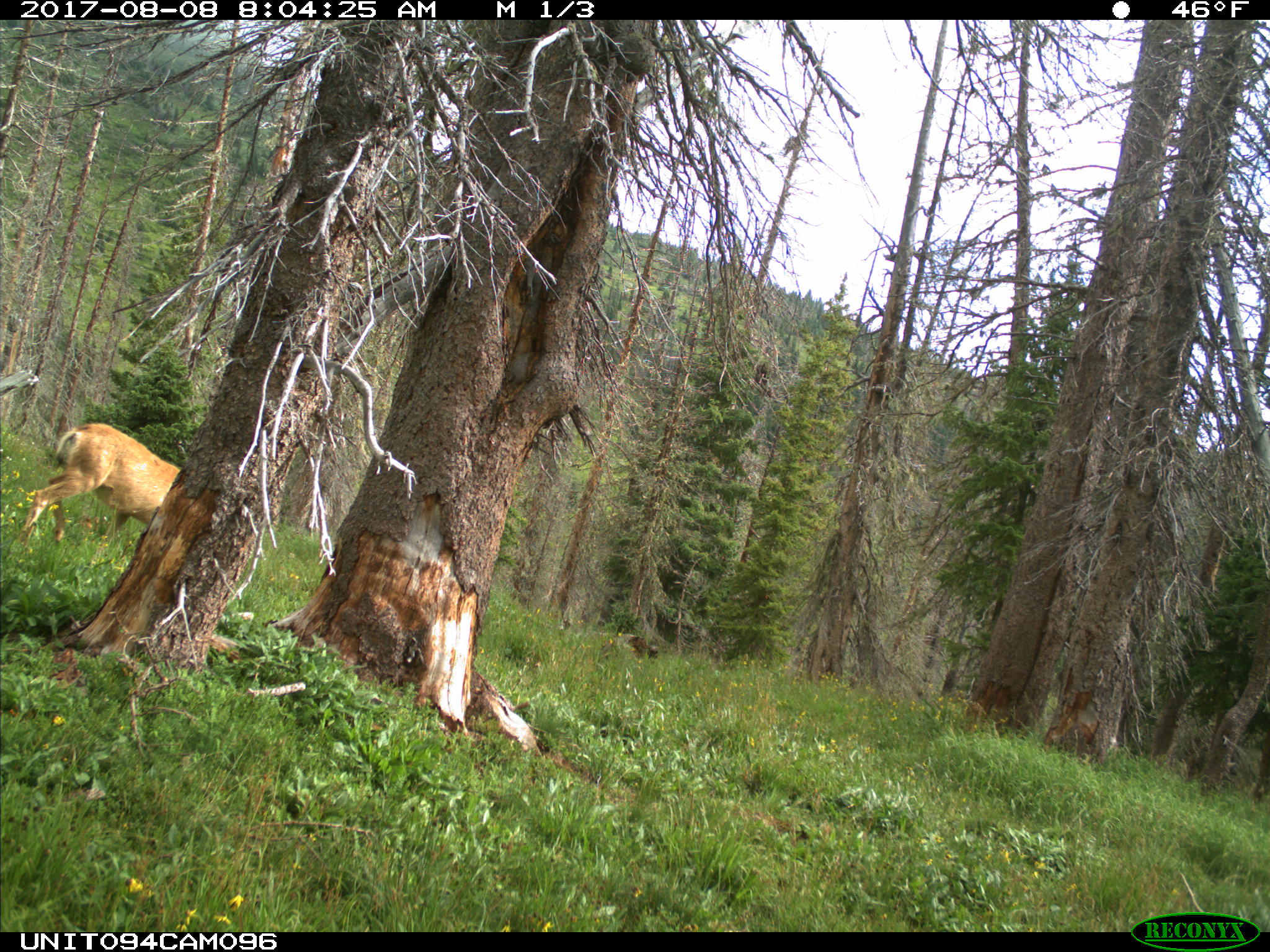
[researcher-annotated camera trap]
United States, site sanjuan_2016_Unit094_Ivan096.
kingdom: Animalia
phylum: Chordata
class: Mammalia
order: Artiodactyla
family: Cervidae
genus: Odocoileus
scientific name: Odocoileus hemionus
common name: mule deer